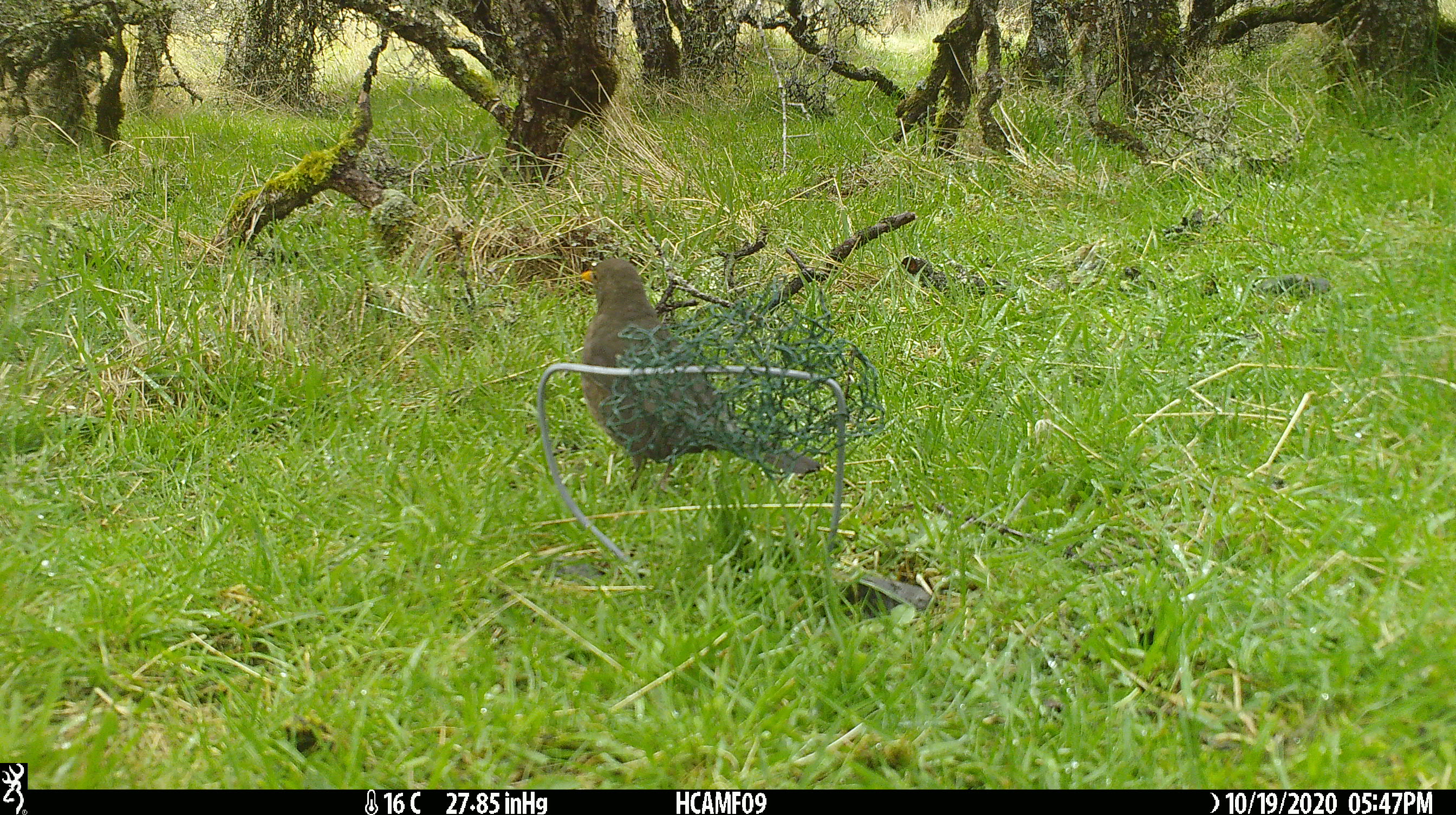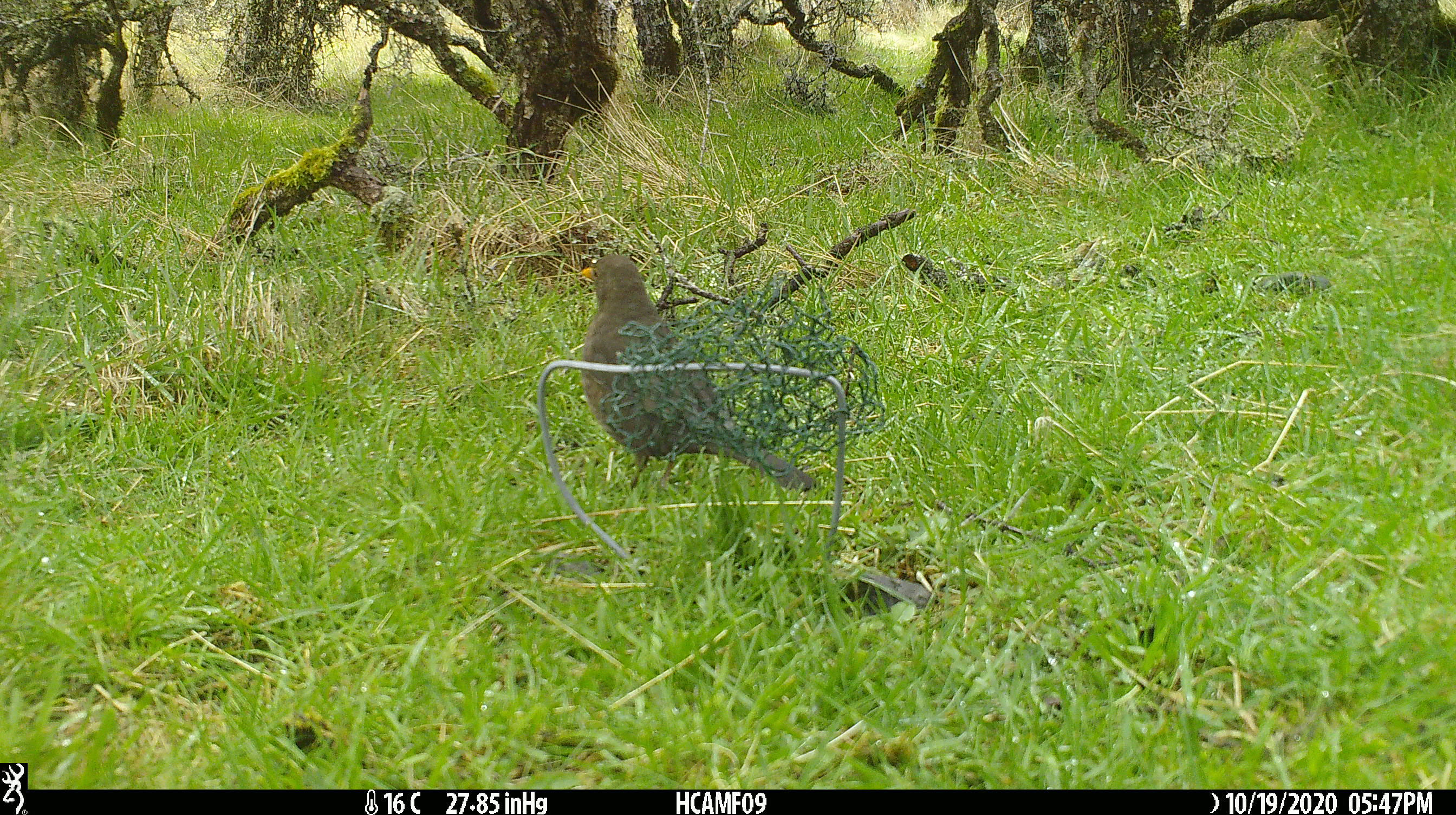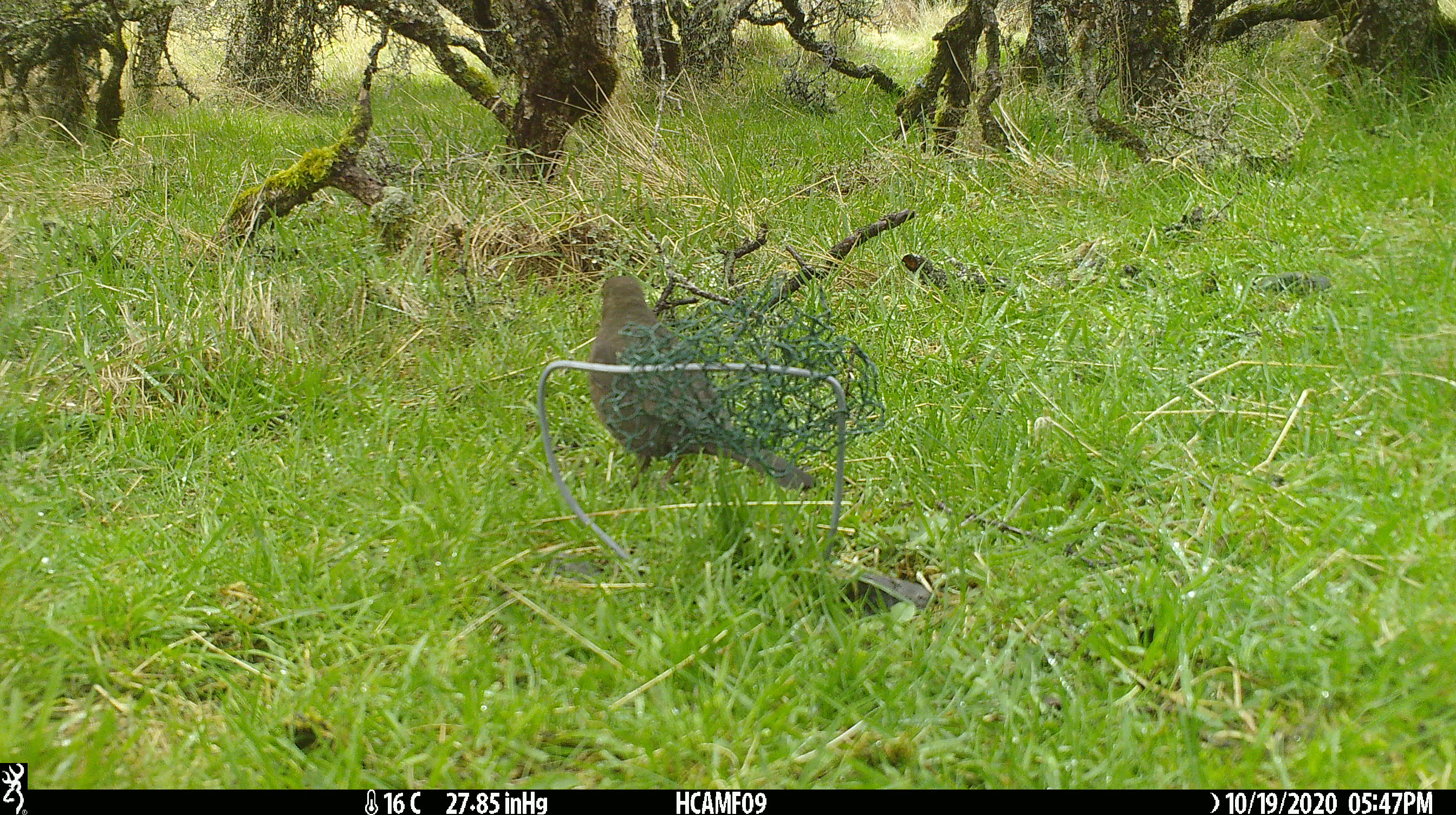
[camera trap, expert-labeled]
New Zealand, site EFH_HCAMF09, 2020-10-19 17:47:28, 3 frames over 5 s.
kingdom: Animalia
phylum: Chordata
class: Aves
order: Passeriformes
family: Turdidae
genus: Turdus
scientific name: Turdus merula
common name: eurasian blackbird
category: blackbird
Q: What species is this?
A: Blackbird (eurasian blackbird) (Turdus merula).